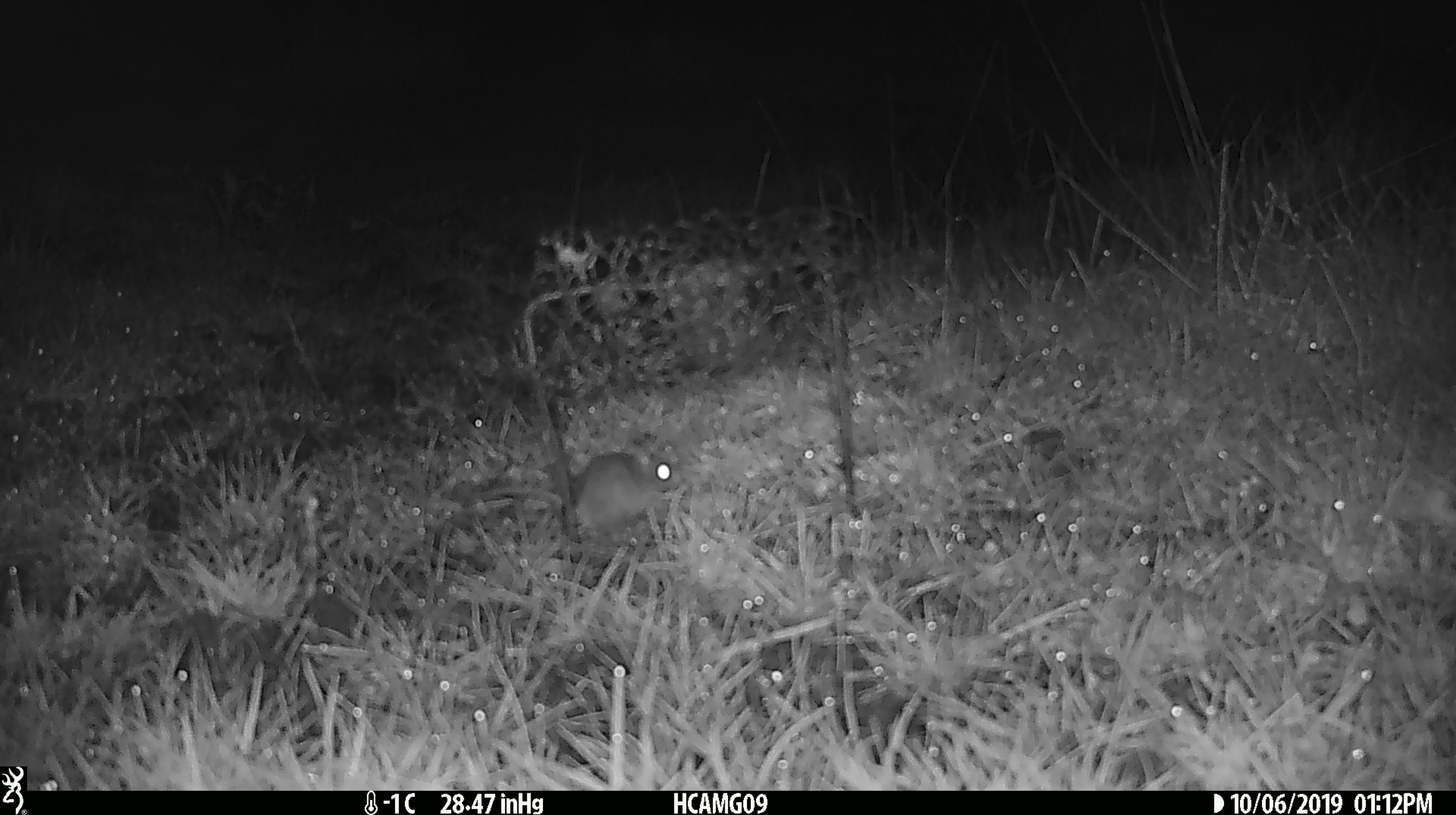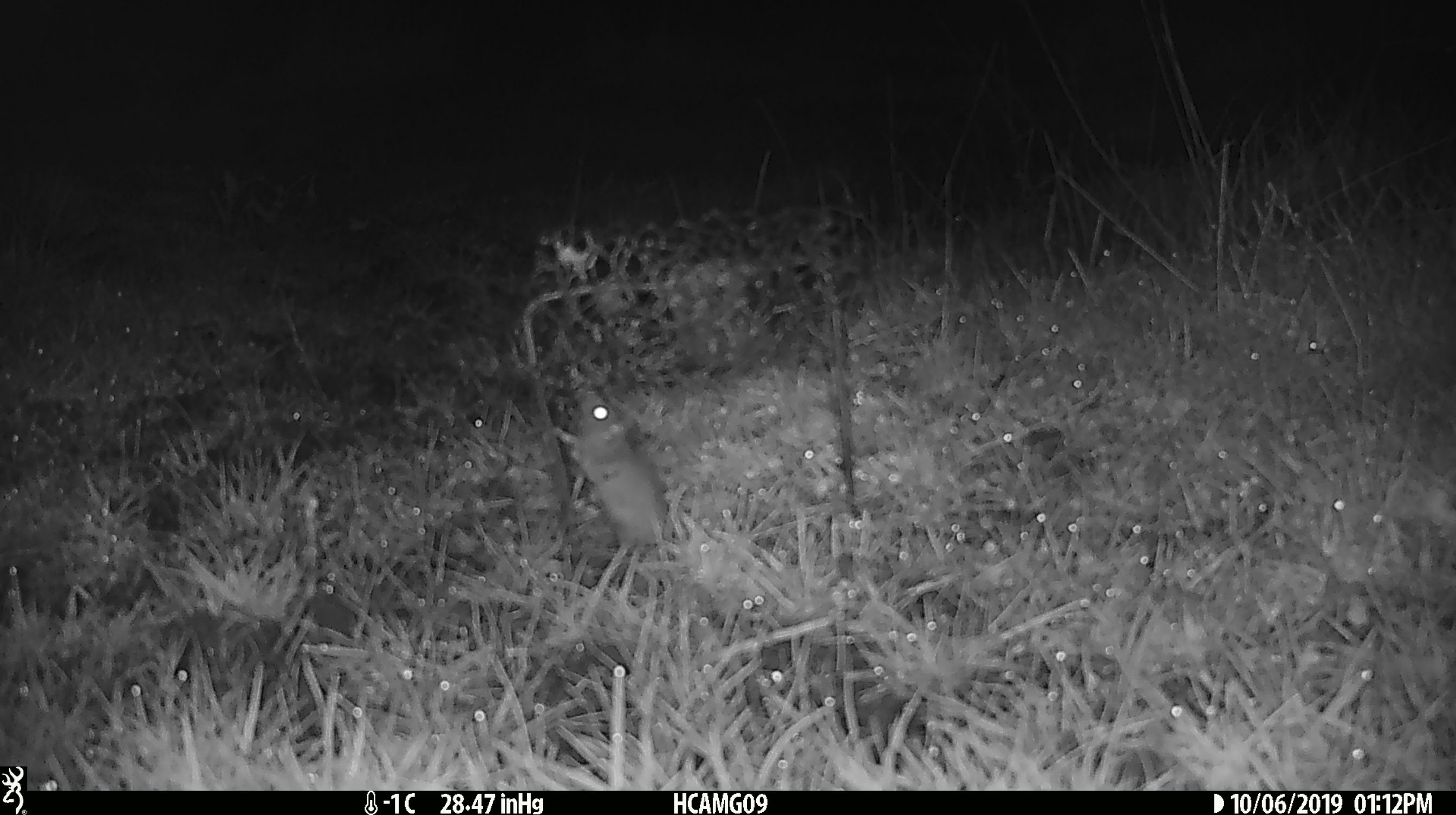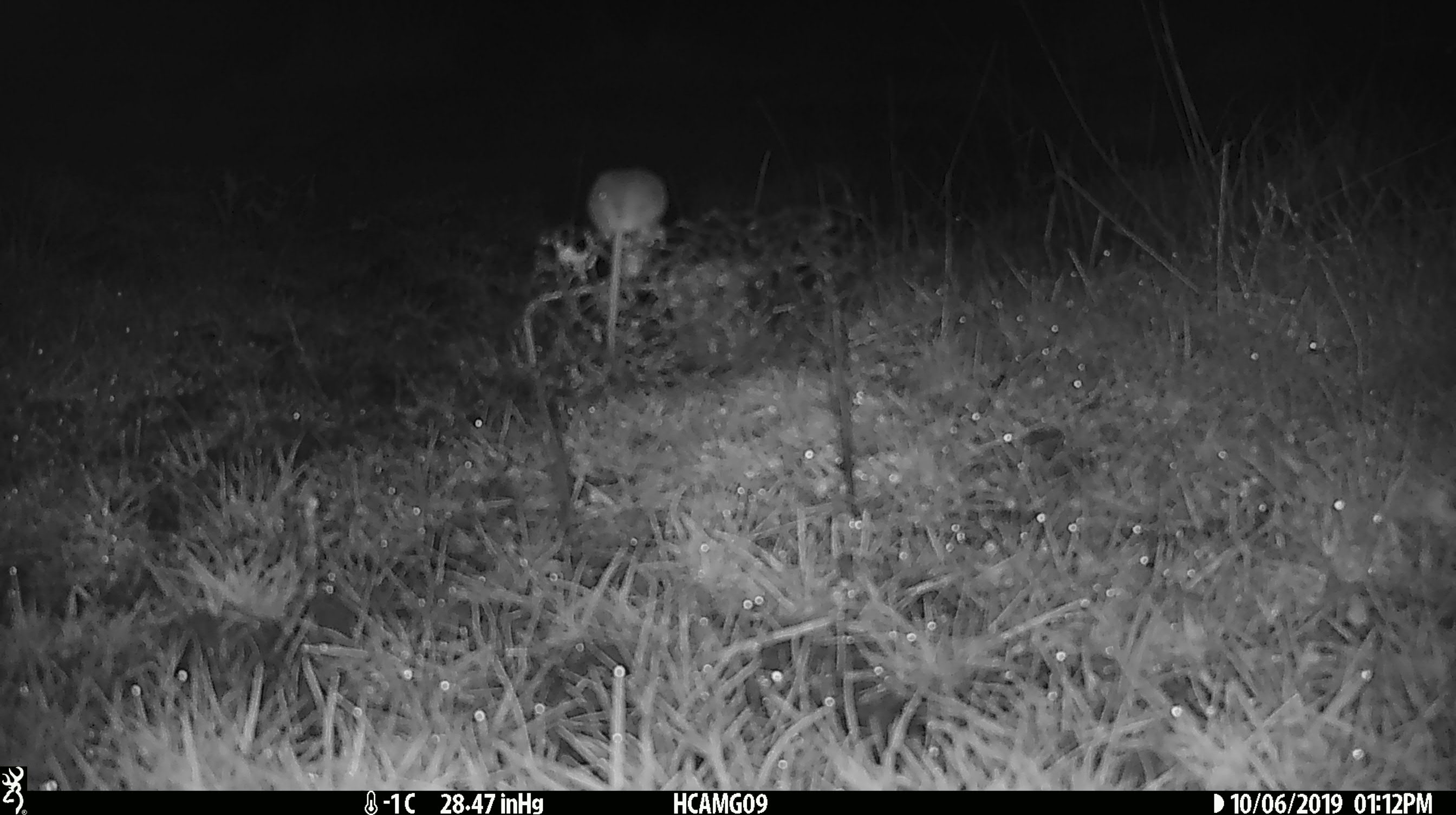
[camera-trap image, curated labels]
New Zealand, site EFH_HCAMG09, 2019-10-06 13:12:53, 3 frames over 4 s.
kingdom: Animalia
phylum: Chordata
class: Mammalia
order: Rodentia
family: Muridae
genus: Mus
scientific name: Mus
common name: mouse